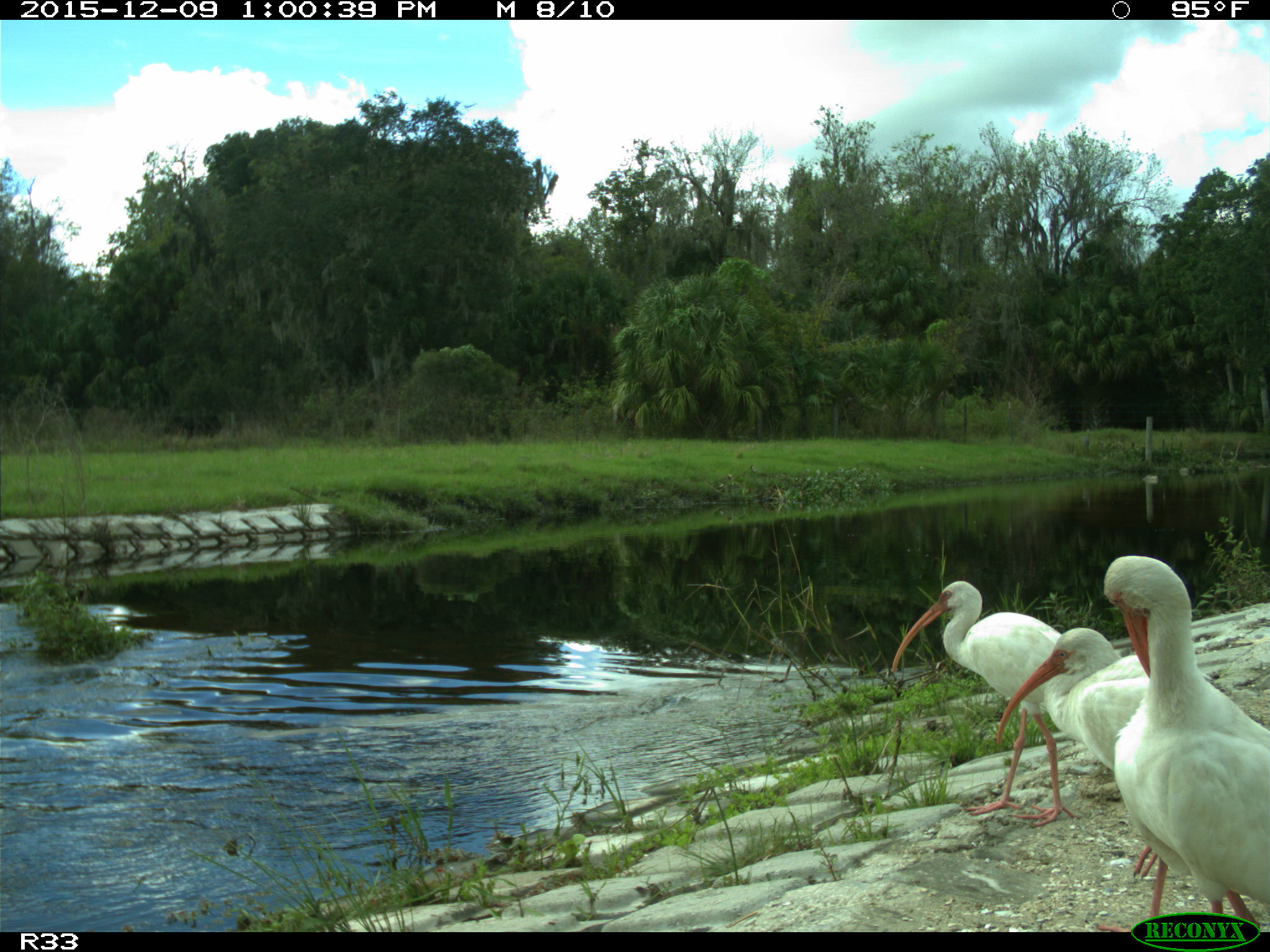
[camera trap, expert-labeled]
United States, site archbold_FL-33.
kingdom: Animalia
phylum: Chordata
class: Aves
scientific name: Aves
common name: birds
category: unidentified bird